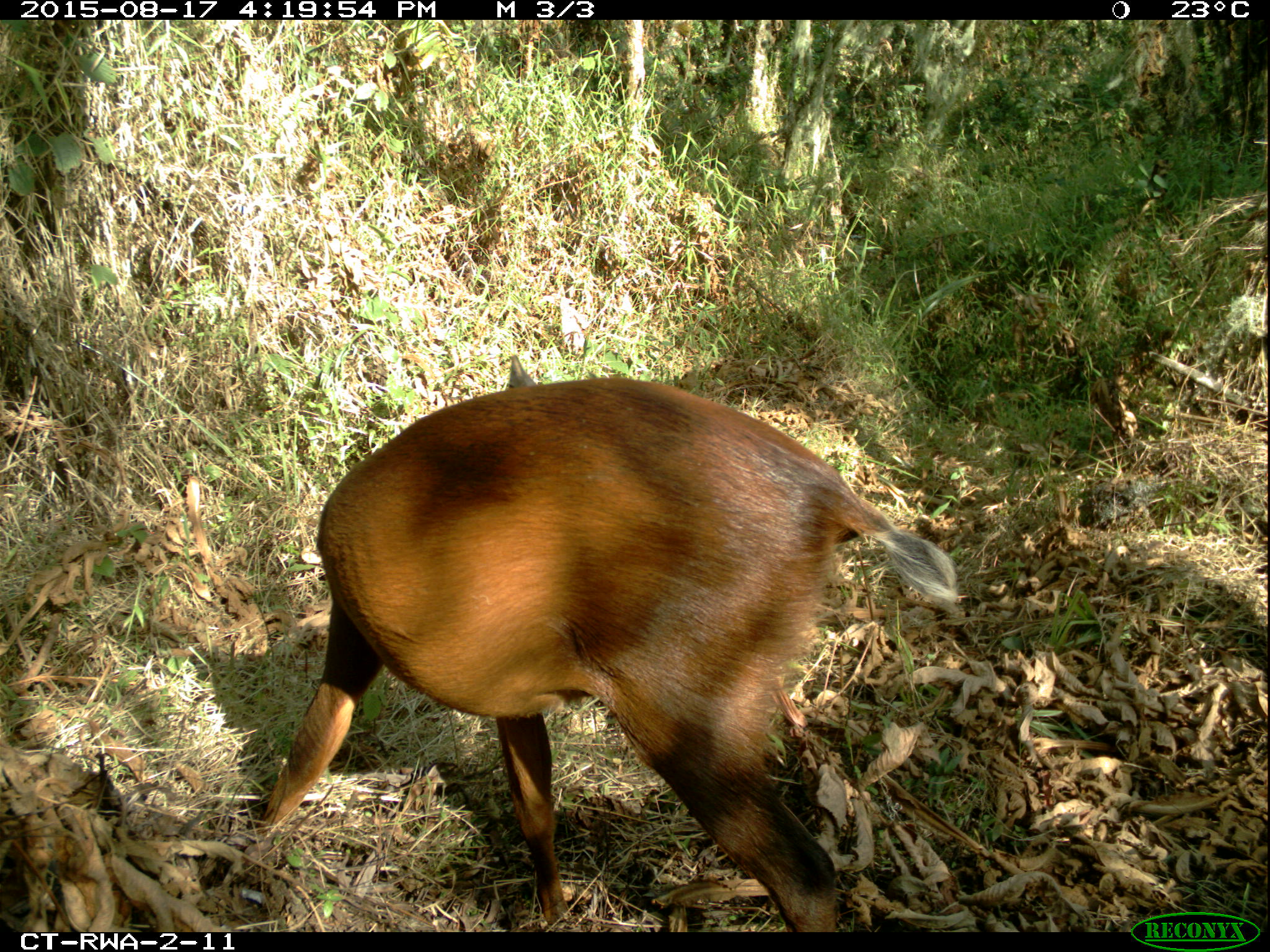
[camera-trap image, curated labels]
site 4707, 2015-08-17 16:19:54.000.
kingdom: Animalia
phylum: Chordata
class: Mammalia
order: Artiodactyla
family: Bovidae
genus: Cephalophus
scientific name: Cephalophus nigrifrons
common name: black-fronted duiker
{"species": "Cephalophus nigrifrons (black-fronted duiker)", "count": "1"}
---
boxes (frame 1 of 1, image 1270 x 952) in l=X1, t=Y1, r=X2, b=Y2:
cephalophus nigrifrons: l=249, t=353, r=956, b=932